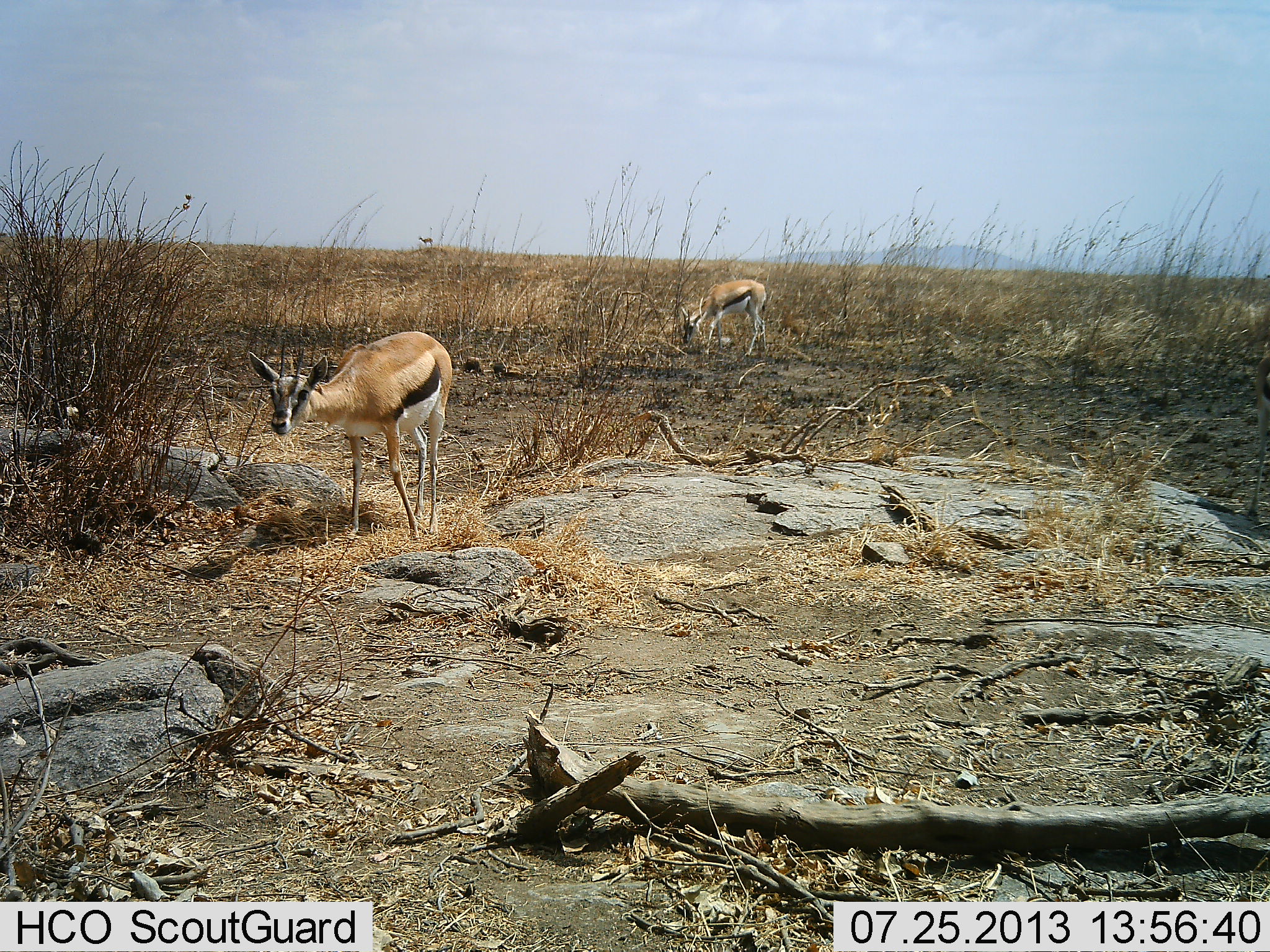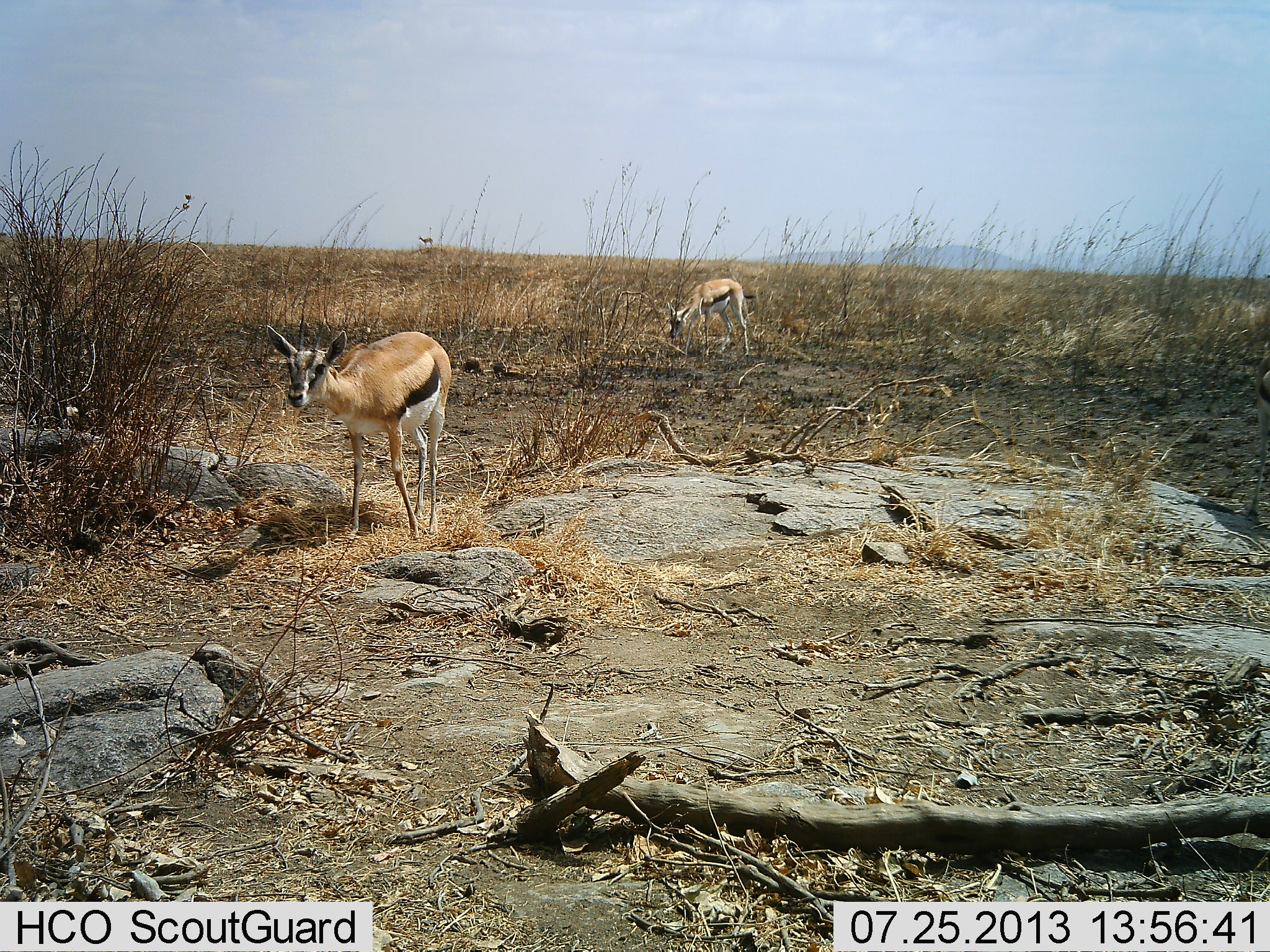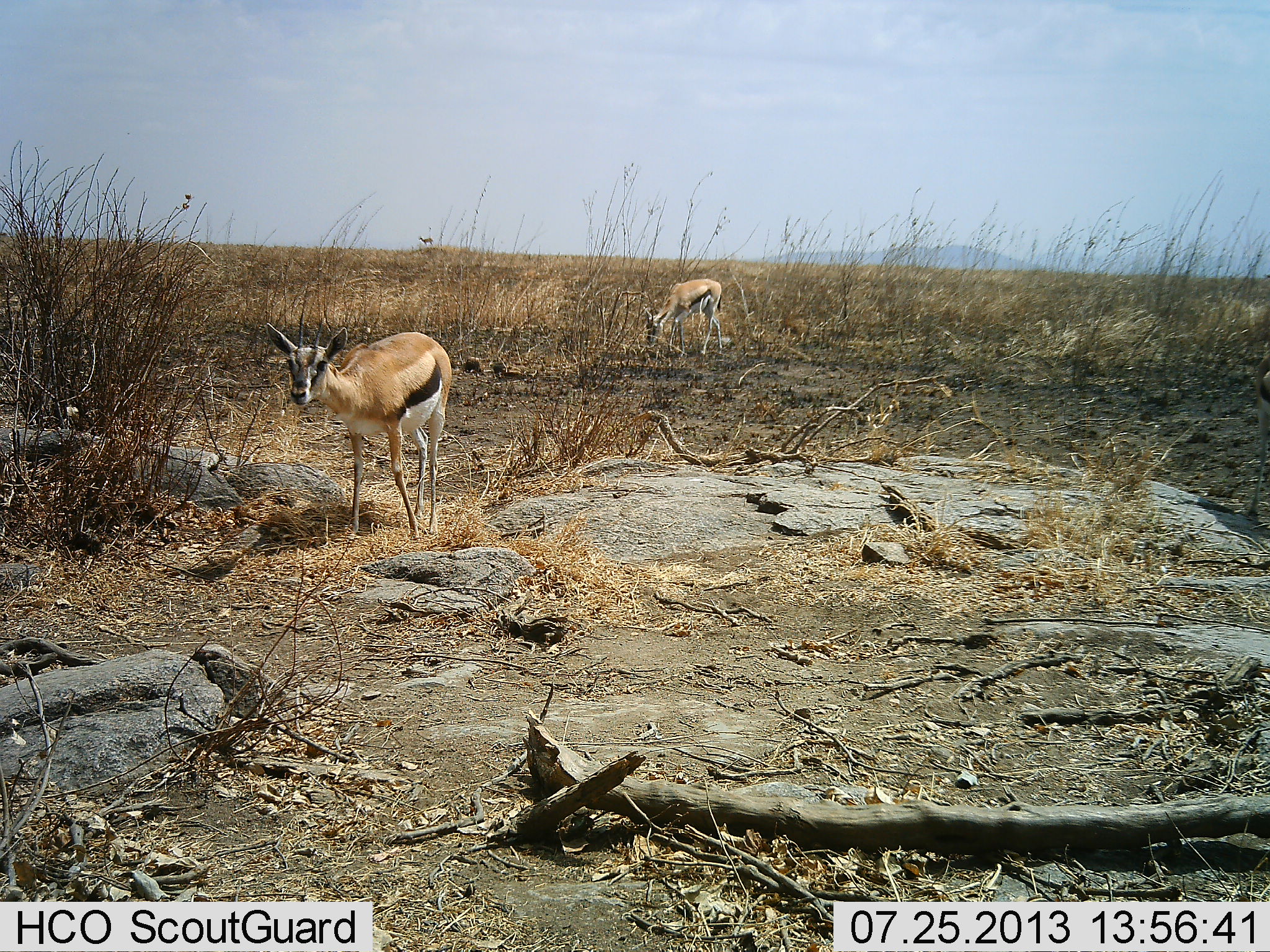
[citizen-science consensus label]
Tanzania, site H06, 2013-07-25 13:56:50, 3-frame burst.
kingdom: Animalia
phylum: Chordata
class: Mammalia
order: Artiodactyla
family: Bovidae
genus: Eudorcas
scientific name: Eudorcas thomsonii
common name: thomson's gazelle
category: gazellethomsons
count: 2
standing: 80%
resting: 0%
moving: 20%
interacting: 0%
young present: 0%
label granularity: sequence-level